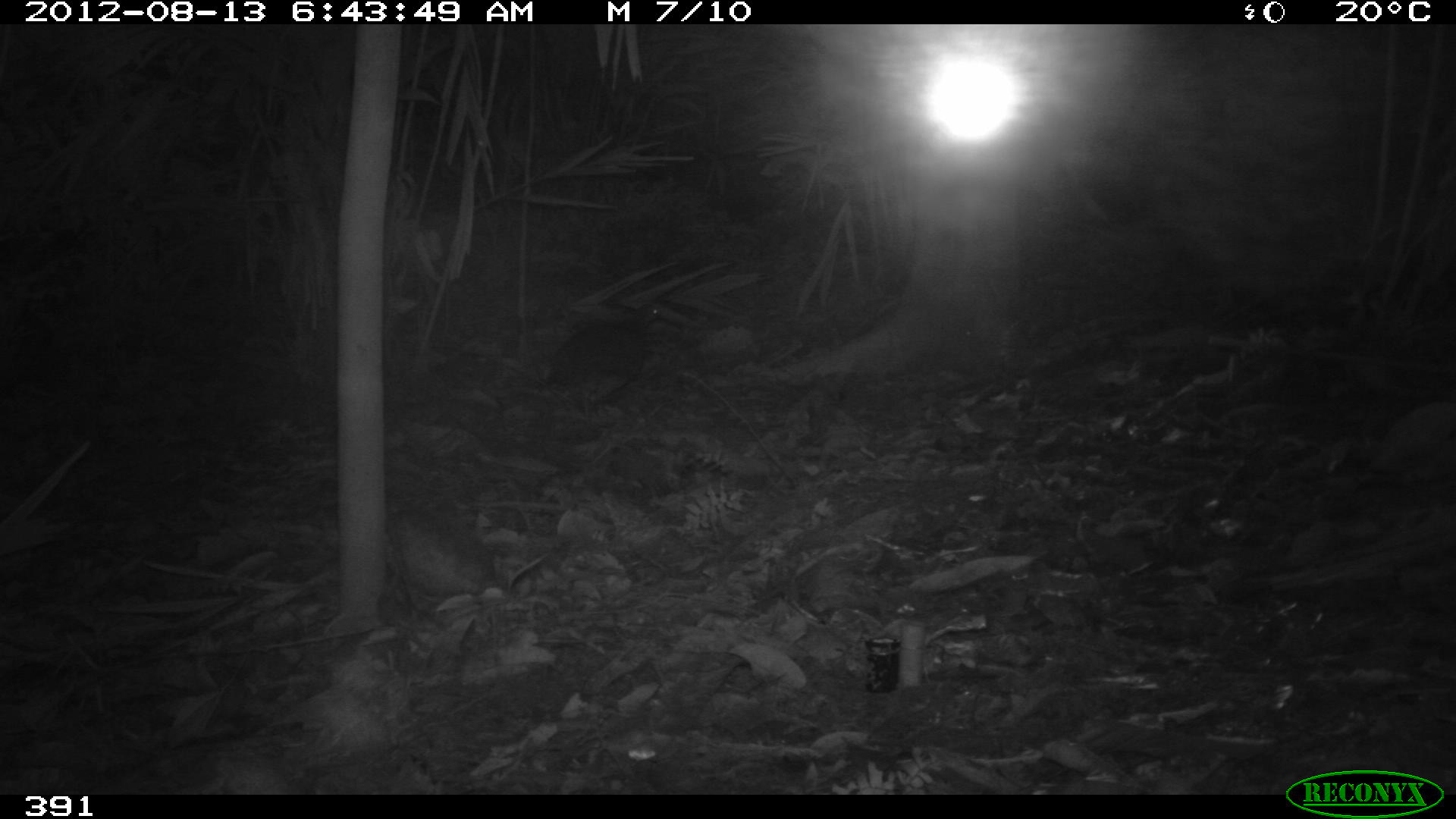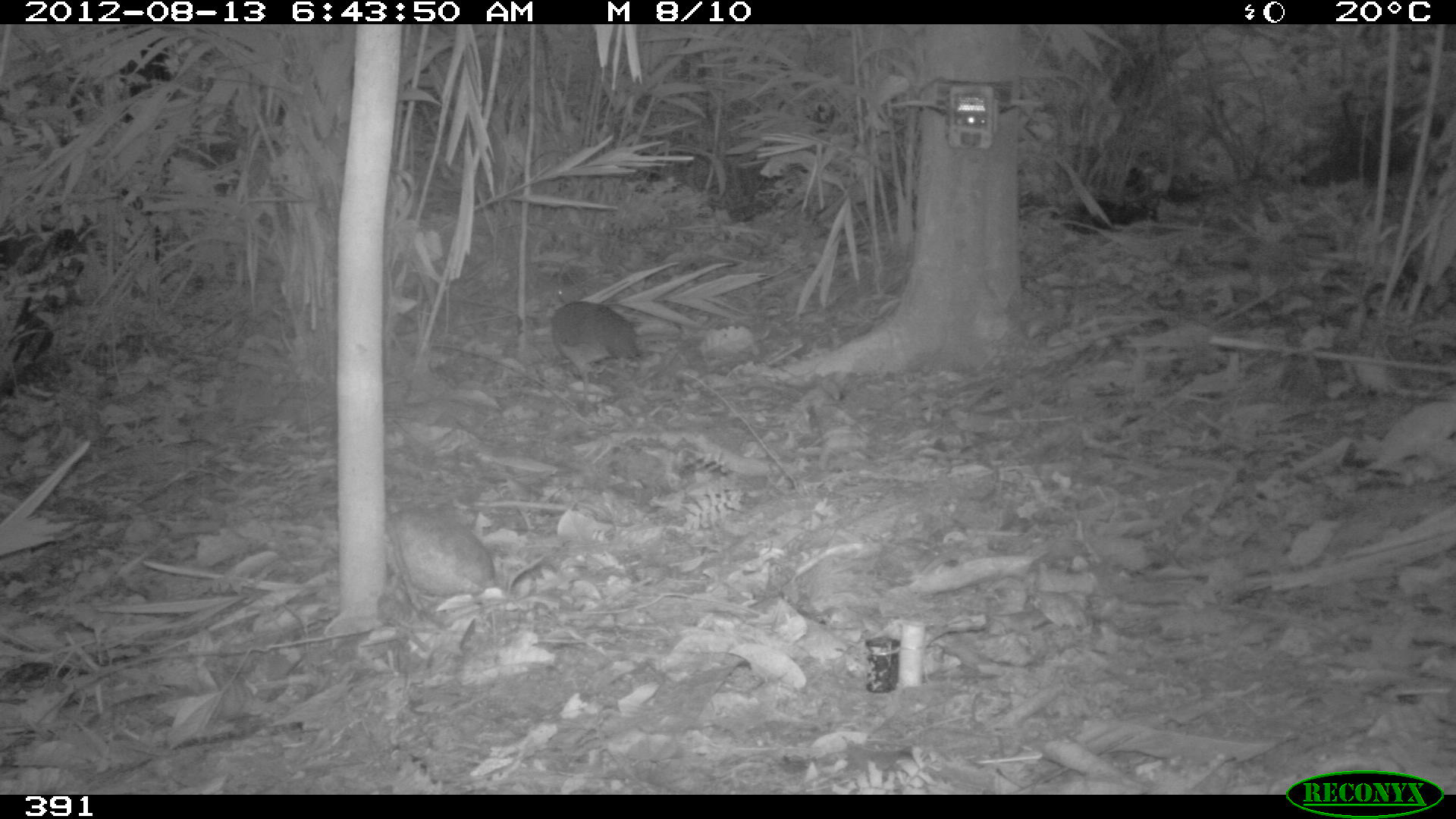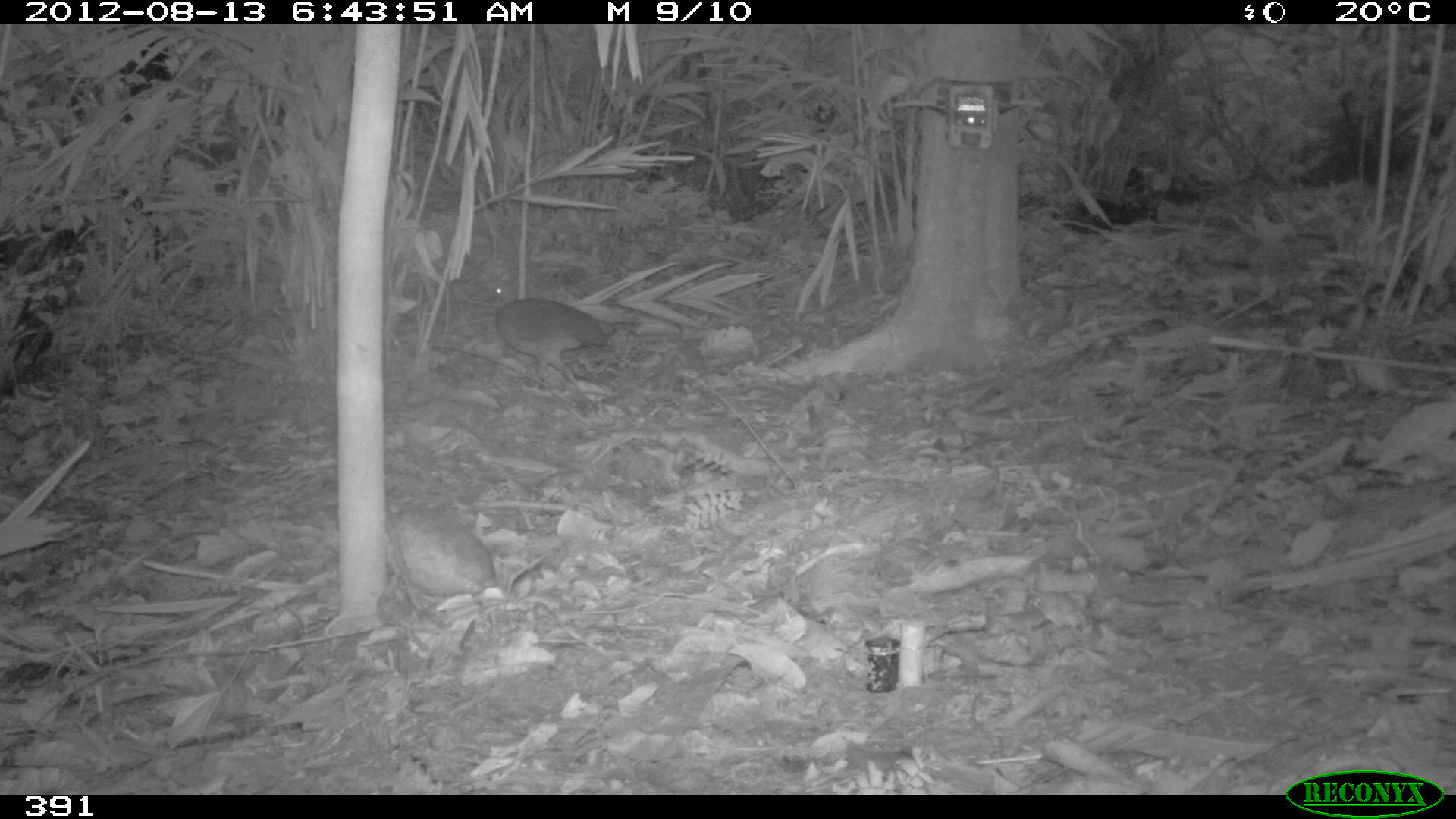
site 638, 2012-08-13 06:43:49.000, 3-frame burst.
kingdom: Animalia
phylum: Chordata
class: Aves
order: Galliformes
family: Phasianidae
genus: Alectoris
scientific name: Alectoris rufa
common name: red-legged partridge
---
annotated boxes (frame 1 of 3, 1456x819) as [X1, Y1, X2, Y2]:
alectoris rufa: [538, 299, 663, 423]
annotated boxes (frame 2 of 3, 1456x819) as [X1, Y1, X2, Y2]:
alectoris rufa: [550, 297, 641, 394]